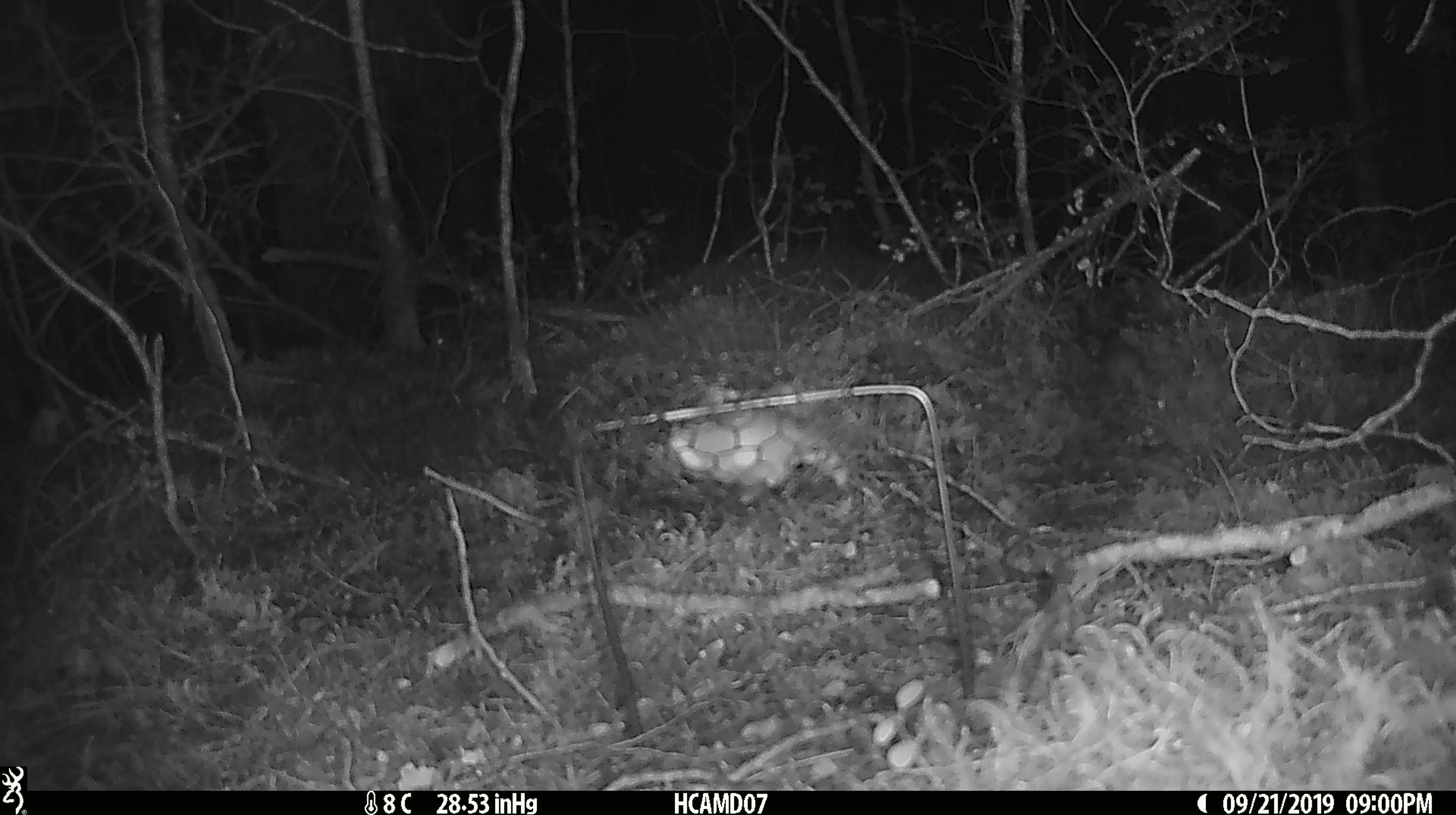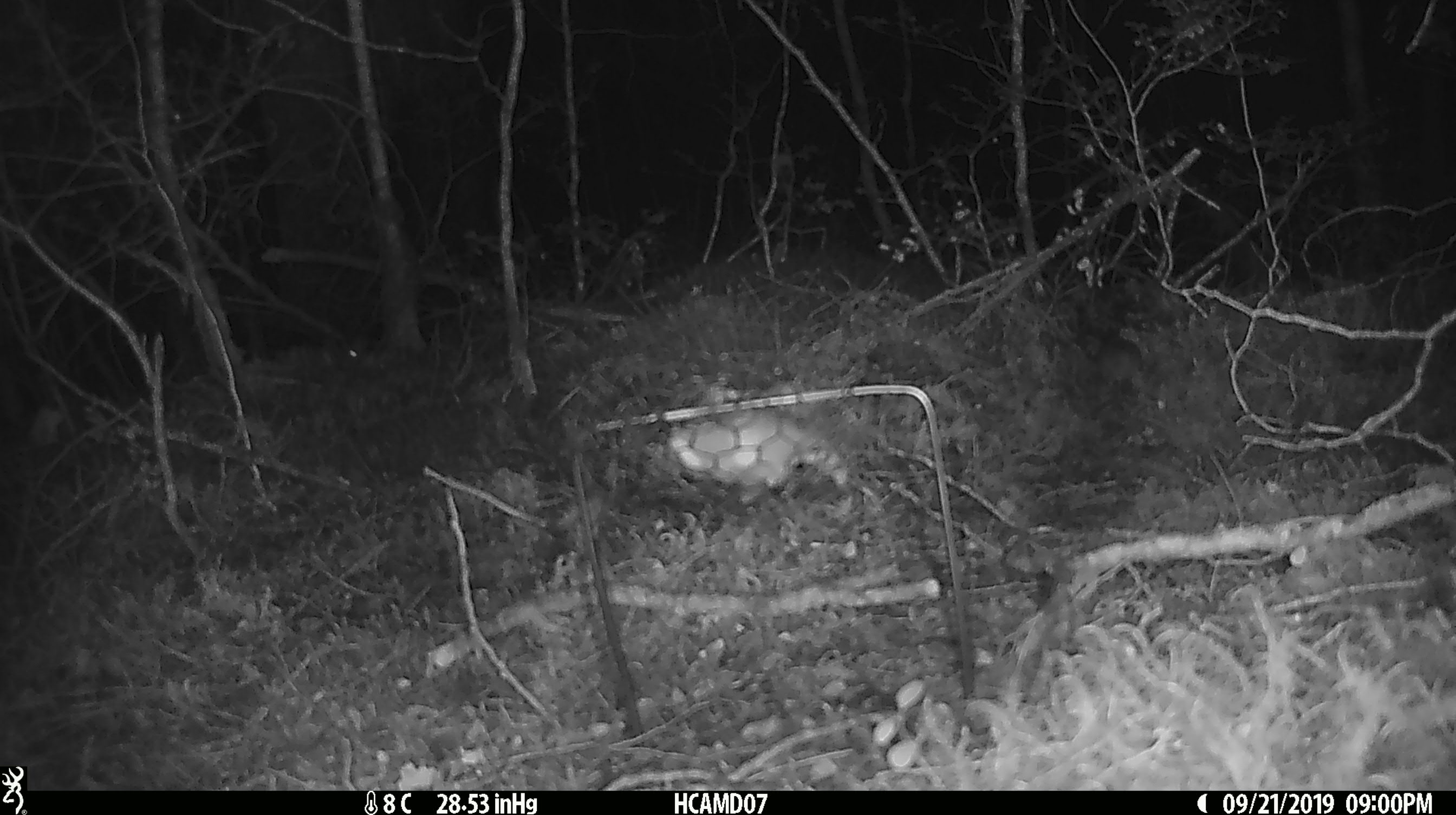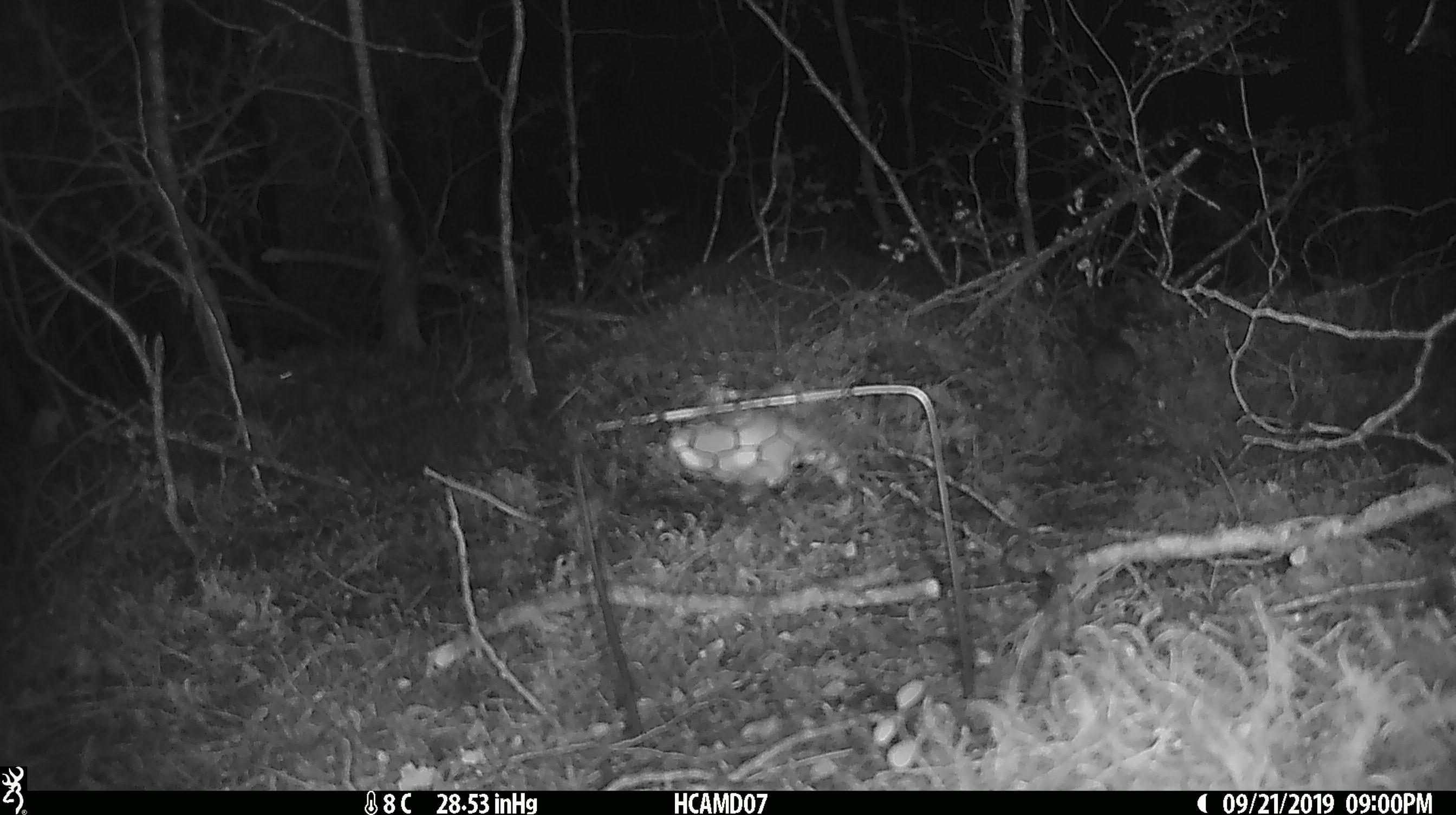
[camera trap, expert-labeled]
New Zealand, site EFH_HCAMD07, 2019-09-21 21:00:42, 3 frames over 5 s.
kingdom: Animalia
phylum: Chordata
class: Mammalia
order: Rodentia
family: Muridae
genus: Mus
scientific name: Mus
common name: mouse